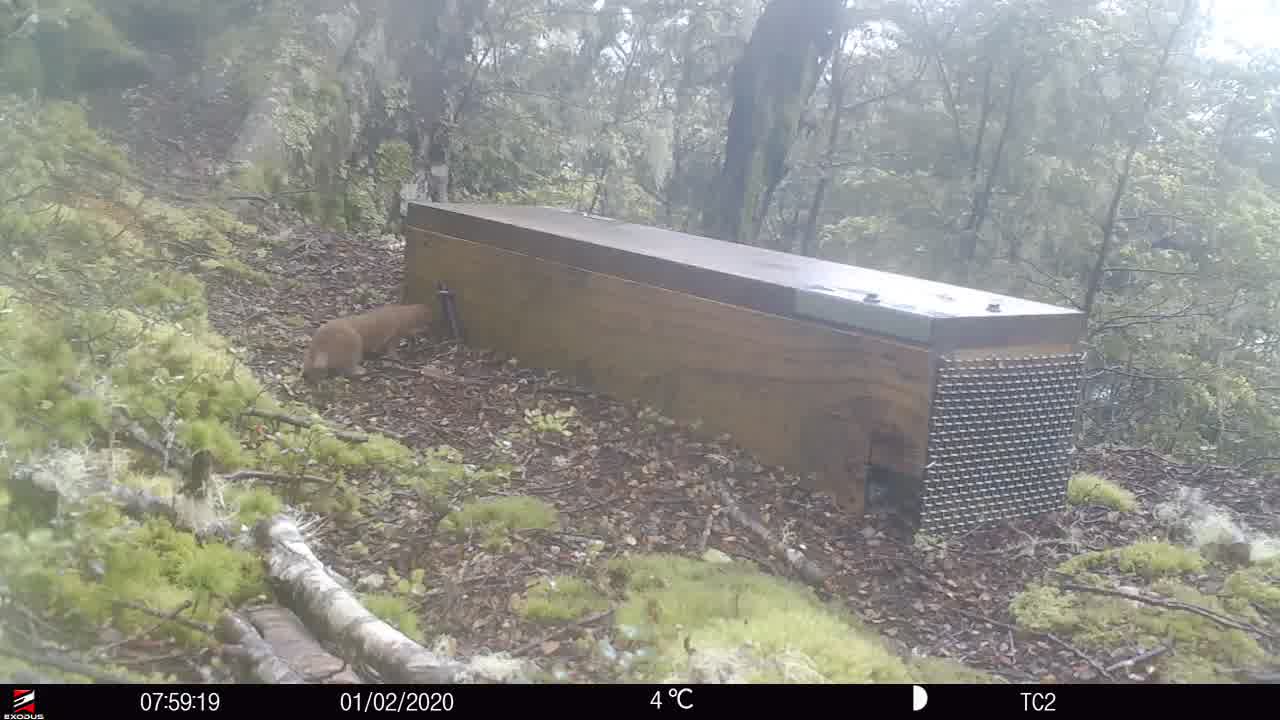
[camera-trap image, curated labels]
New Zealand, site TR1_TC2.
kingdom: Animalia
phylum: Chordata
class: Mammalia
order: Carnivora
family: Mustelidae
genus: Mustela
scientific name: Mustela nivalis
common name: least weasel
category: weasel